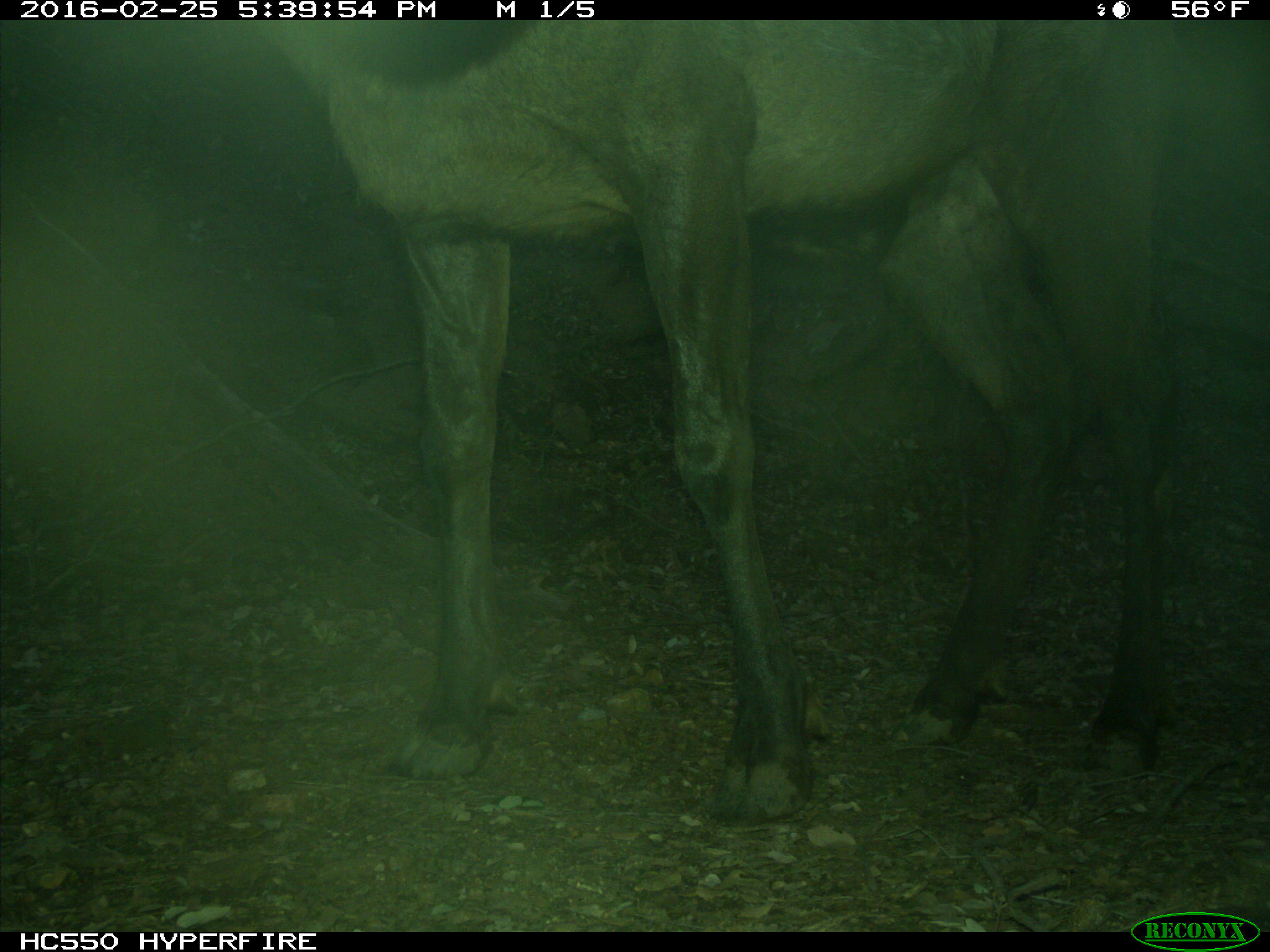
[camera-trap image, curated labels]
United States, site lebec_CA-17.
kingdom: Animalia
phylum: Chordata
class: Mammalia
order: Artiodactyla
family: Cervidae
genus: Cervus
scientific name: Cervus canadensis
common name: elk